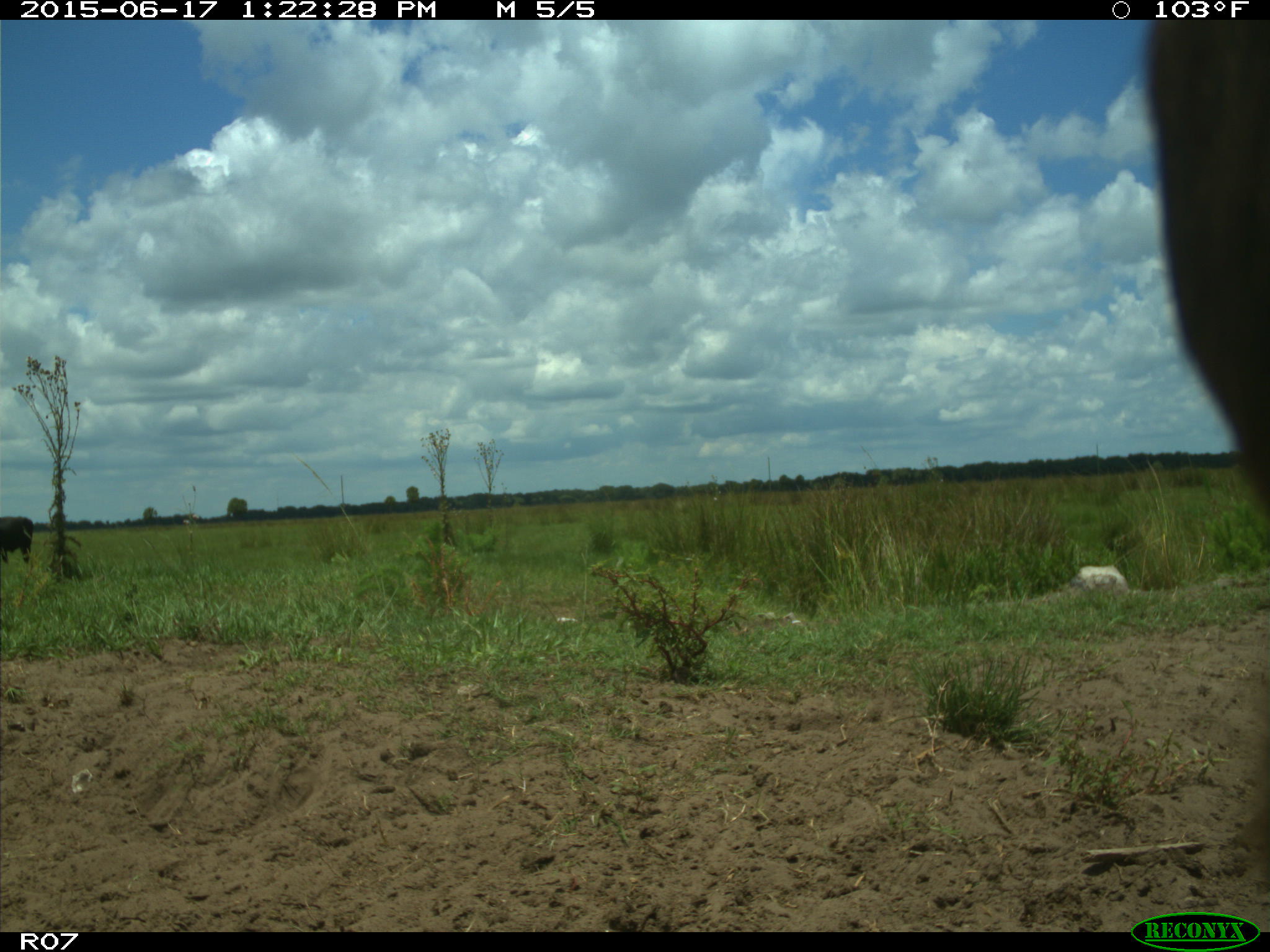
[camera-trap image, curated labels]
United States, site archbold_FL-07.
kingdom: Animalia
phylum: Chordata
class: Mammalia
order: Artiodactyla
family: Bovidae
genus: Bos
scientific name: Bos taurus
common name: domestic cow